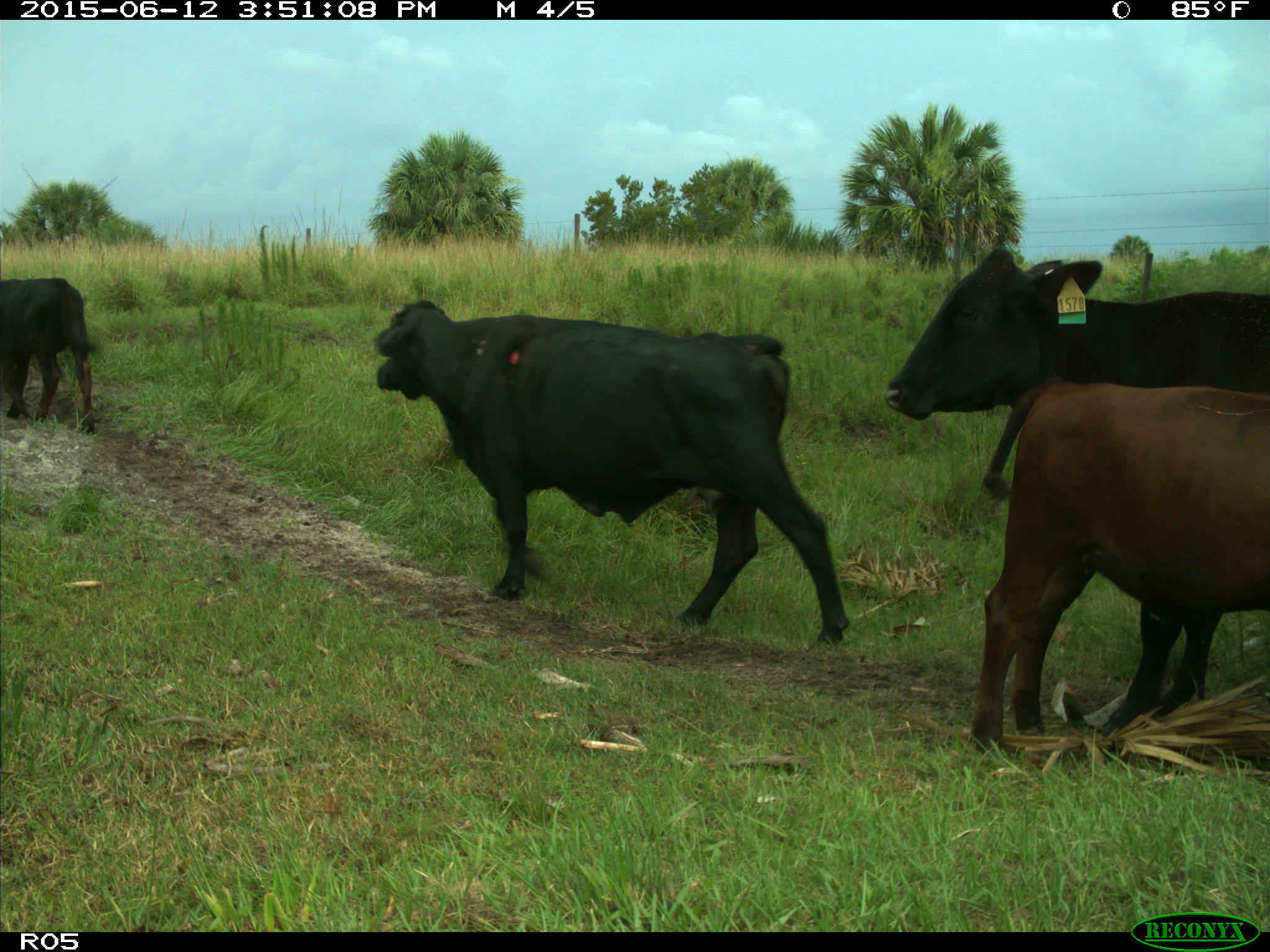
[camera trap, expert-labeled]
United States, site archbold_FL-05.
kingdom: Animalia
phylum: Chordata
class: Mammalia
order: Artiodactyla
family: Bovidae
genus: Bos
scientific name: Bos taurus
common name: domestic cow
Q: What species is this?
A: Bos taurus (domestic cow).